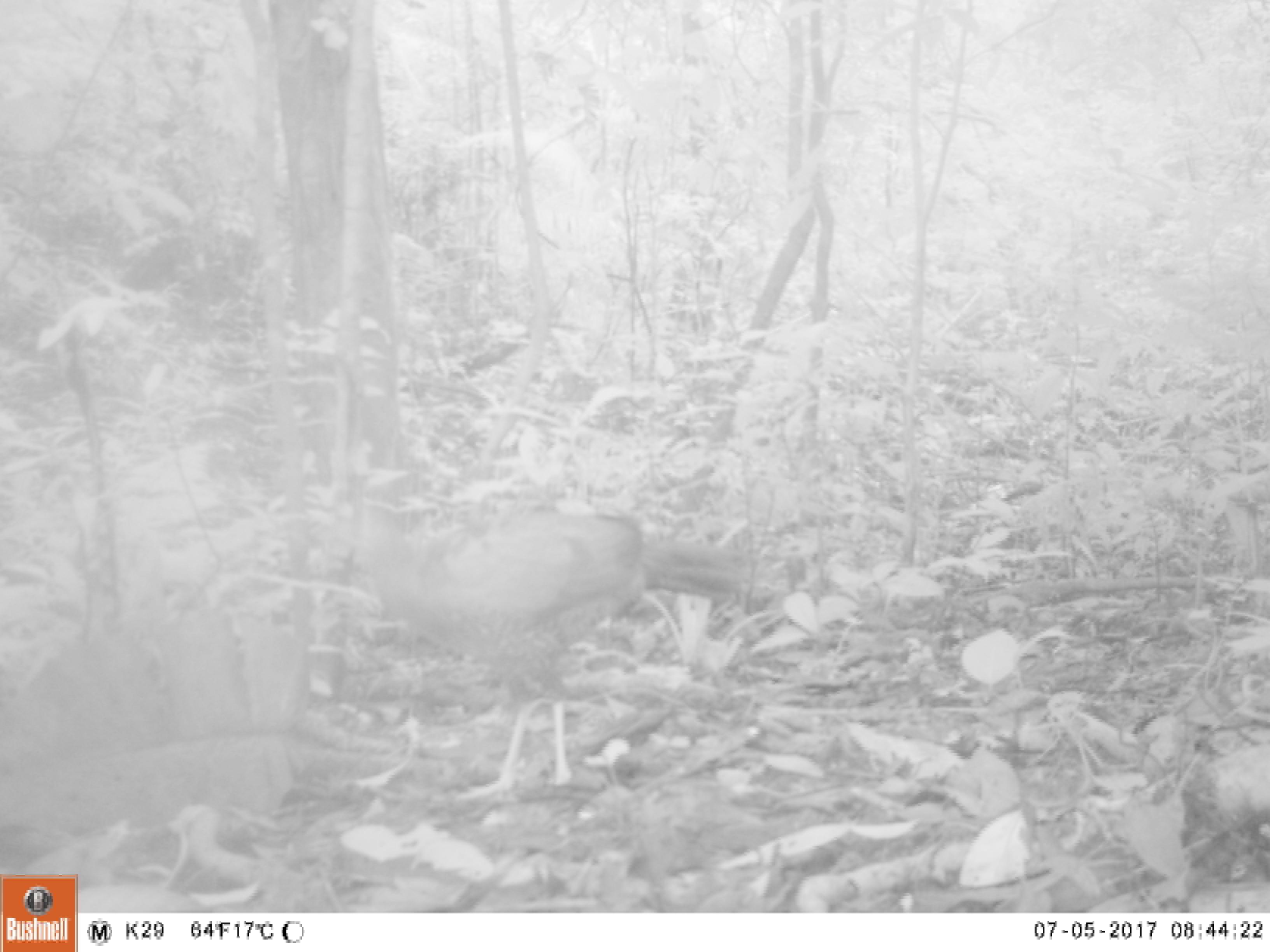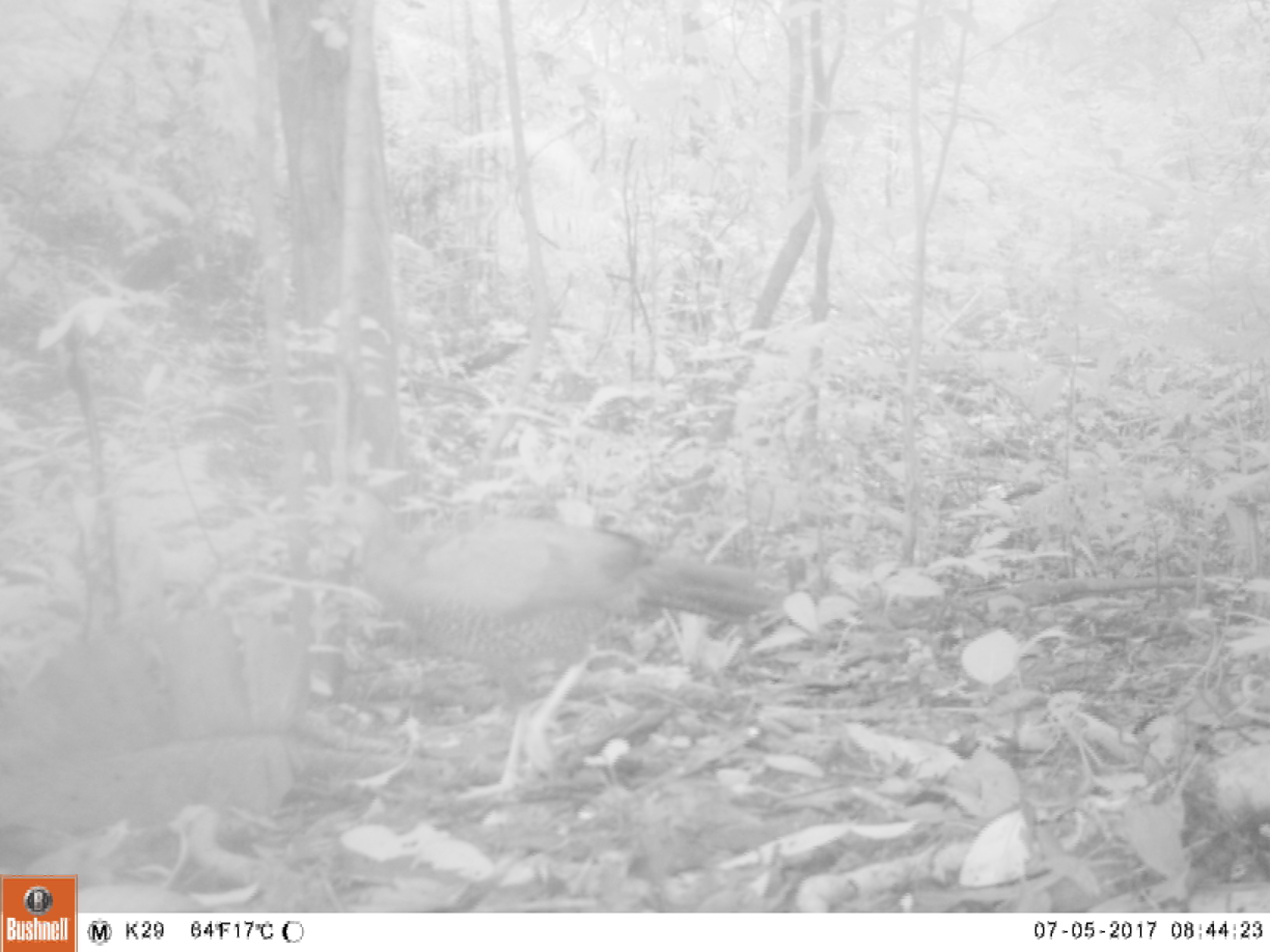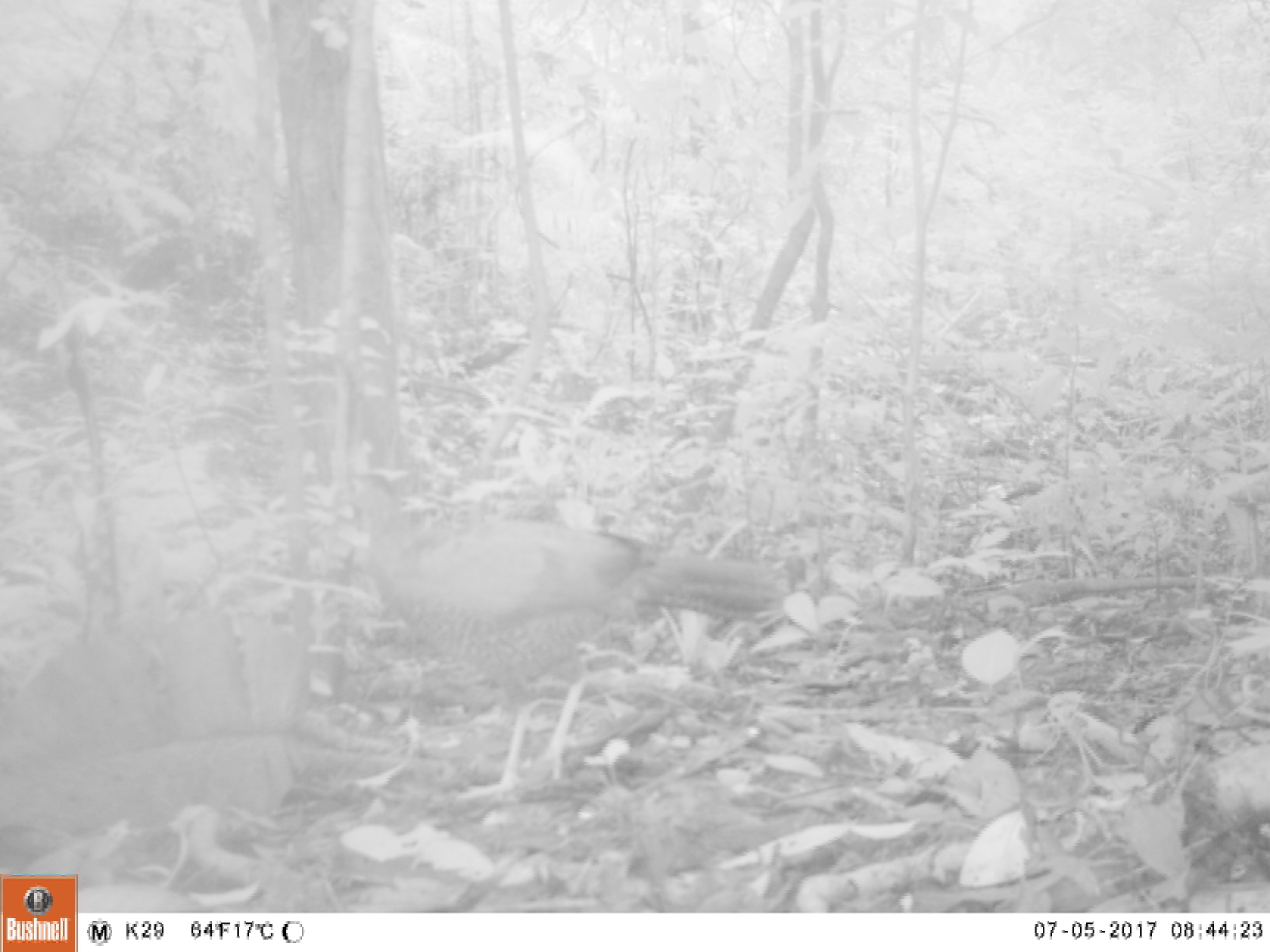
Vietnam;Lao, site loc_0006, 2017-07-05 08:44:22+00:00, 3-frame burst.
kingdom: Animalia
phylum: Chordata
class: Aves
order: Galliformes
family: Phasianidae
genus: Lophura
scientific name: Lophura nycthemera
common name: silver pheasant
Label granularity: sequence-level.